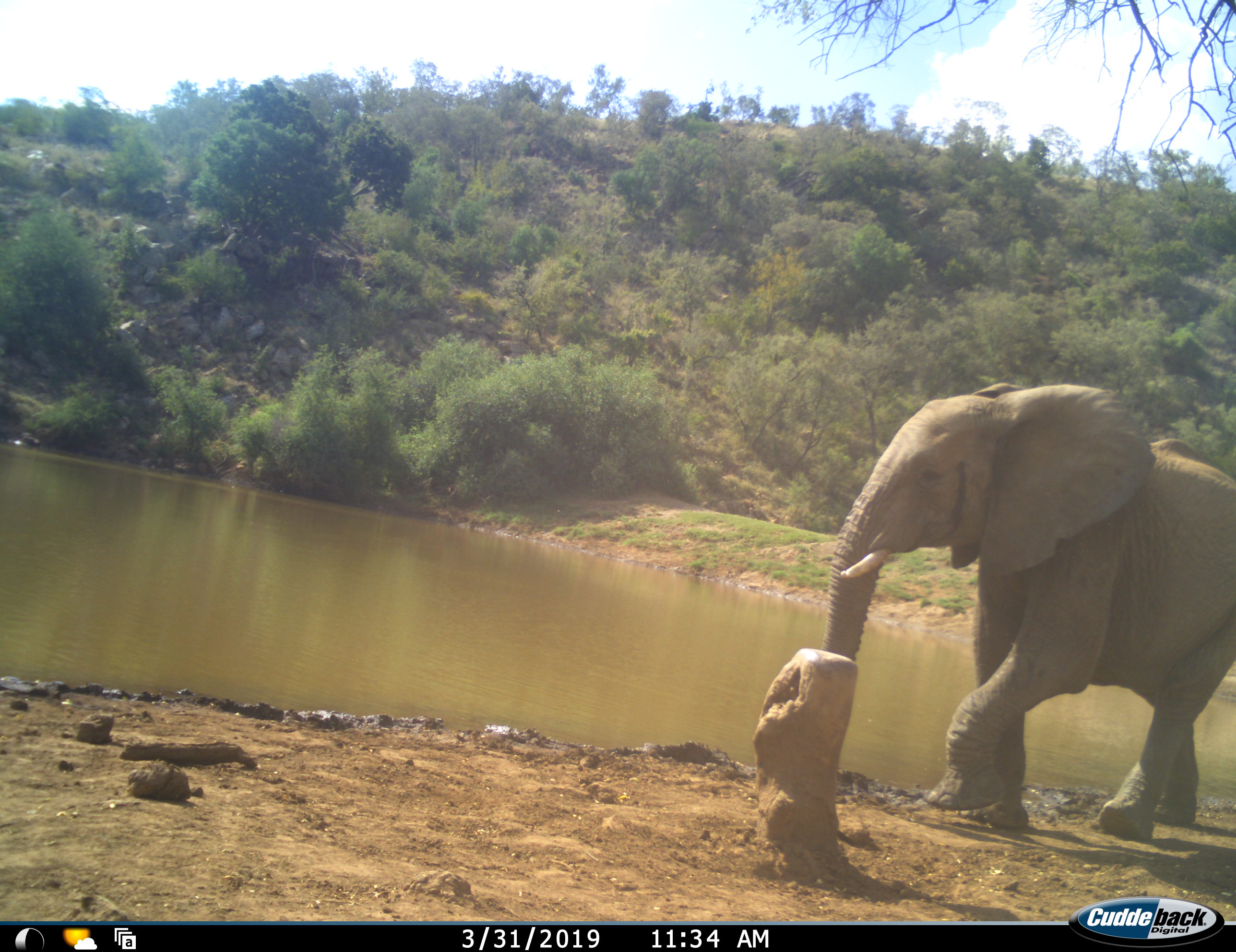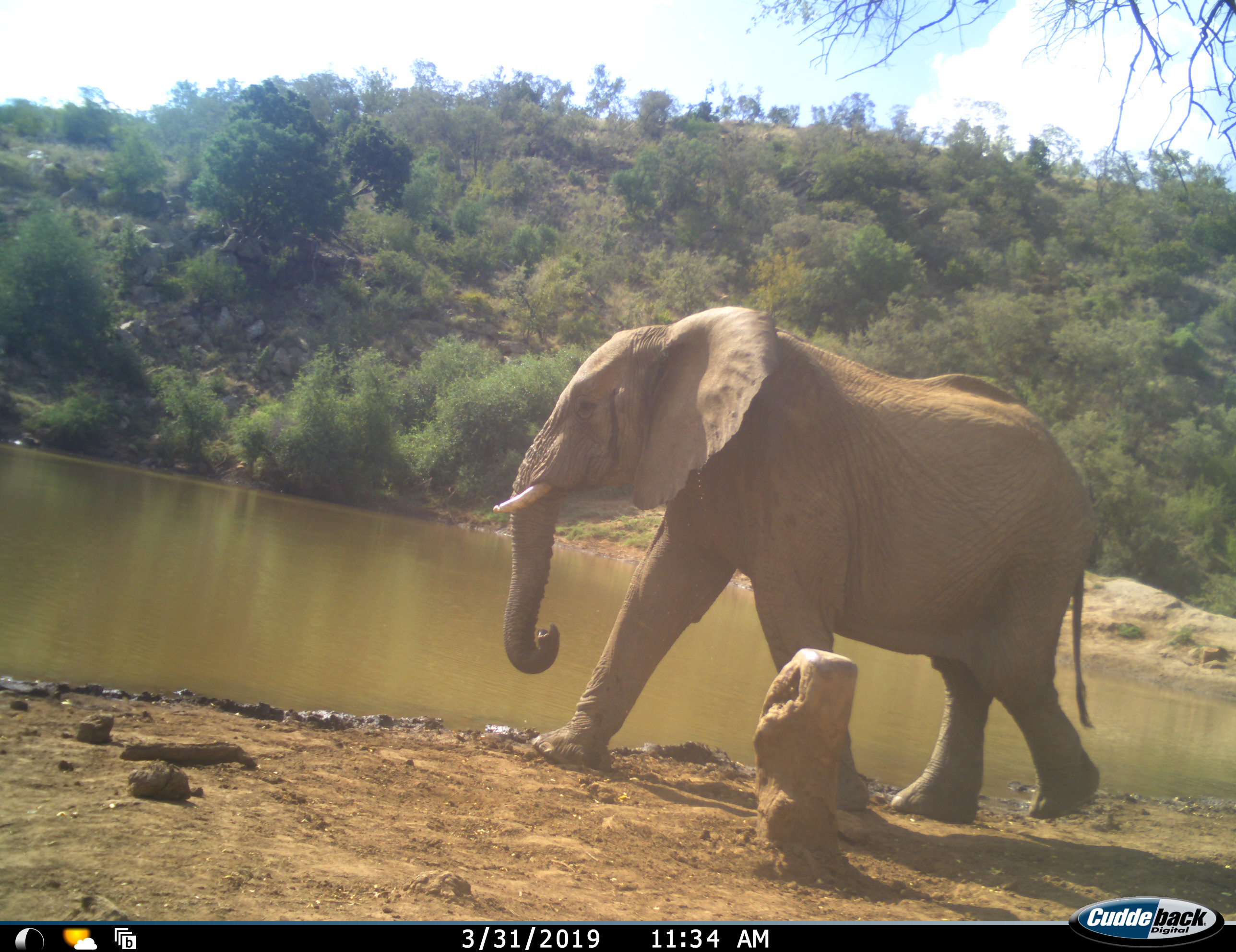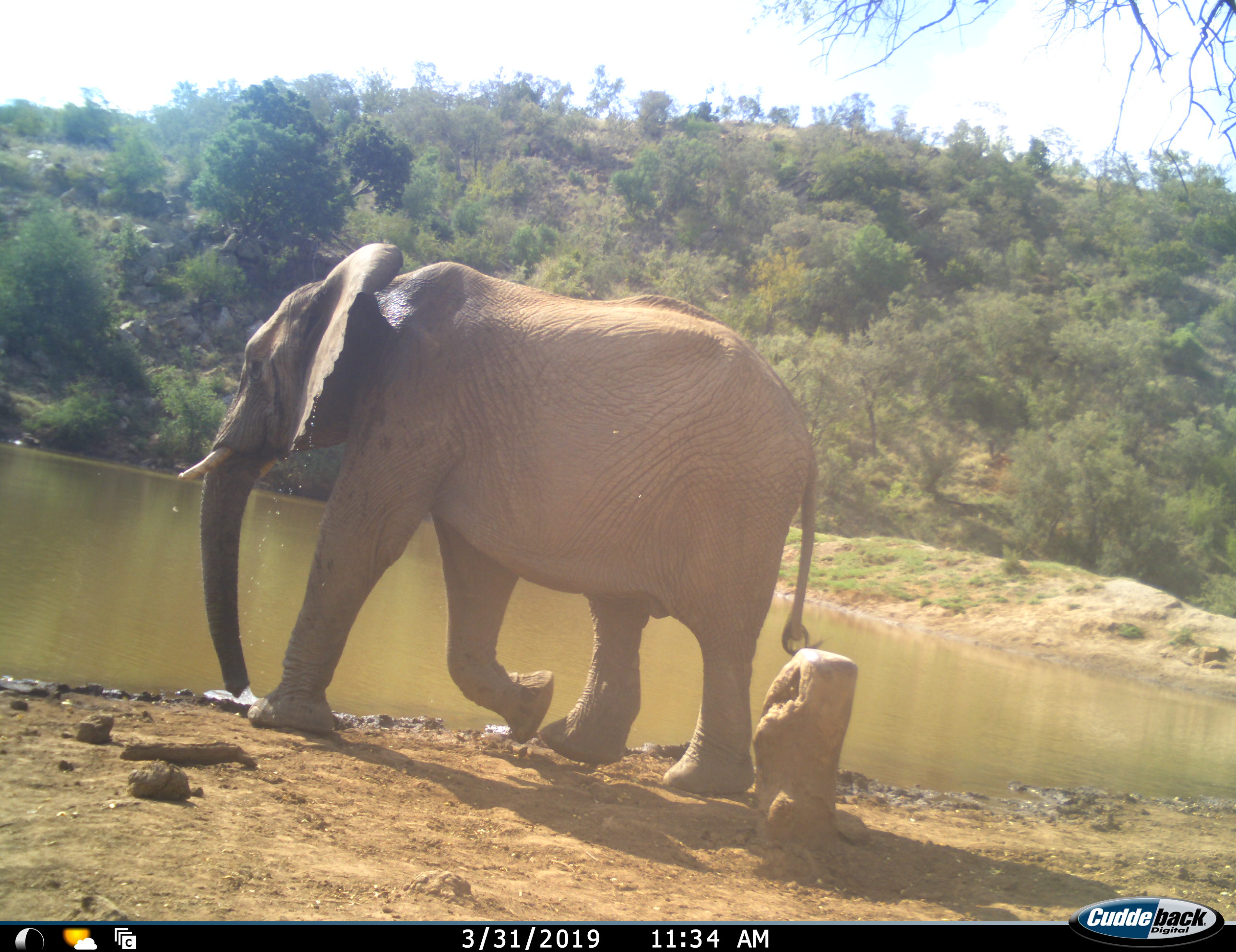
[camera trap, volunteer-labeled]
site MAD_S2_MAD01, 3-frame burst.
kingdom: Animalia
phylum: Chordata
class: Mammalia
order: Proboscidea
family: Elephantidae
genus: Loxodonta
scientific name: Loxodonta africana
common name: african bush elephant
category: elephant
Elephant (african bush elephant) (Loxodonta africana), count 1. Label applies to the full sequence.